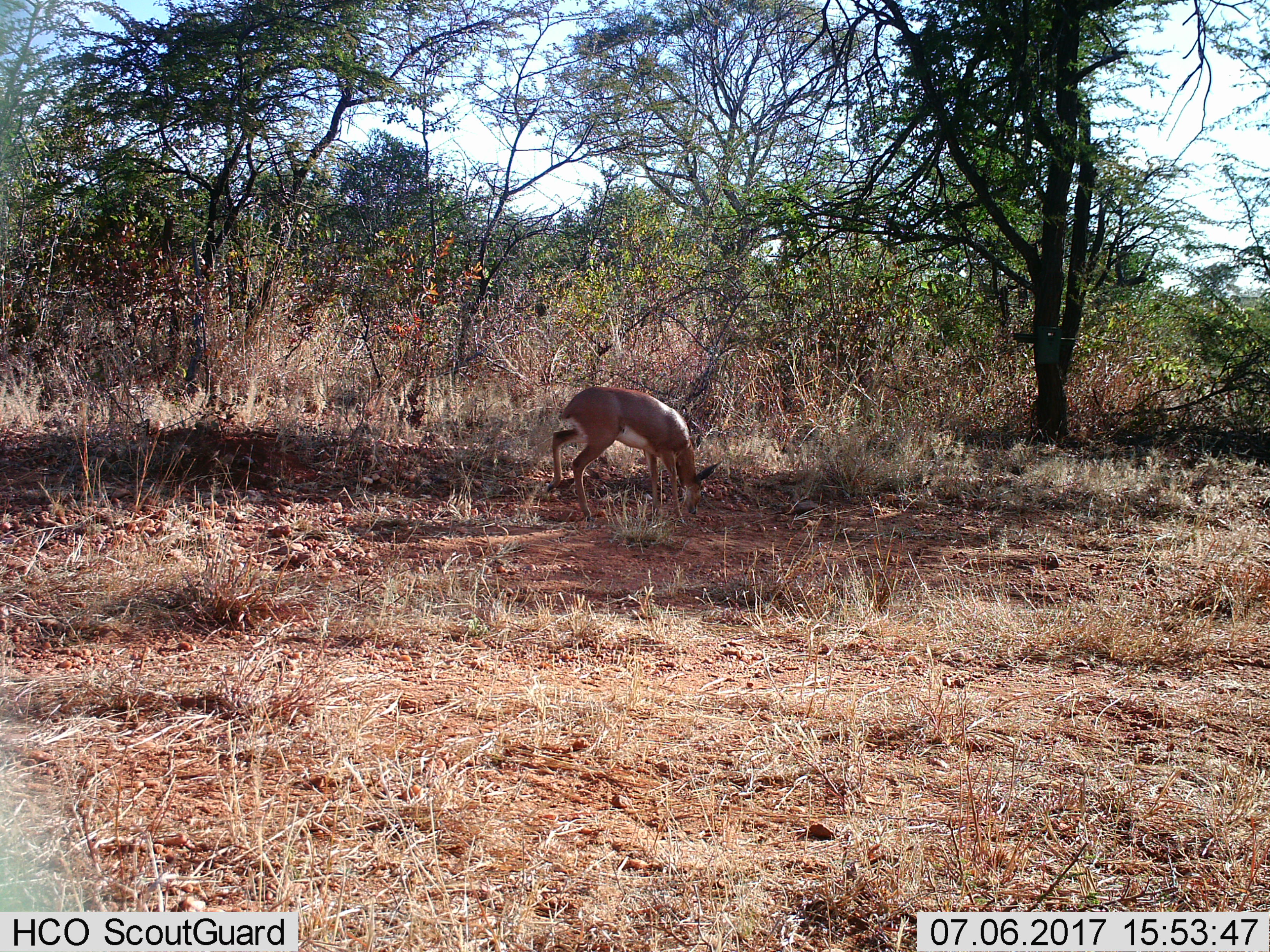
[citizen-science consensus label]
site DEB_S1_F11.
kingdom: Animalia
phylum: Chordata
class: Mammalia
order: Artiodactyla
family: Bovidae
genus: Raphicerus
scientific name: Raphicerus campestris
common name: steenbok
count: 1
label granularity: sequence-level